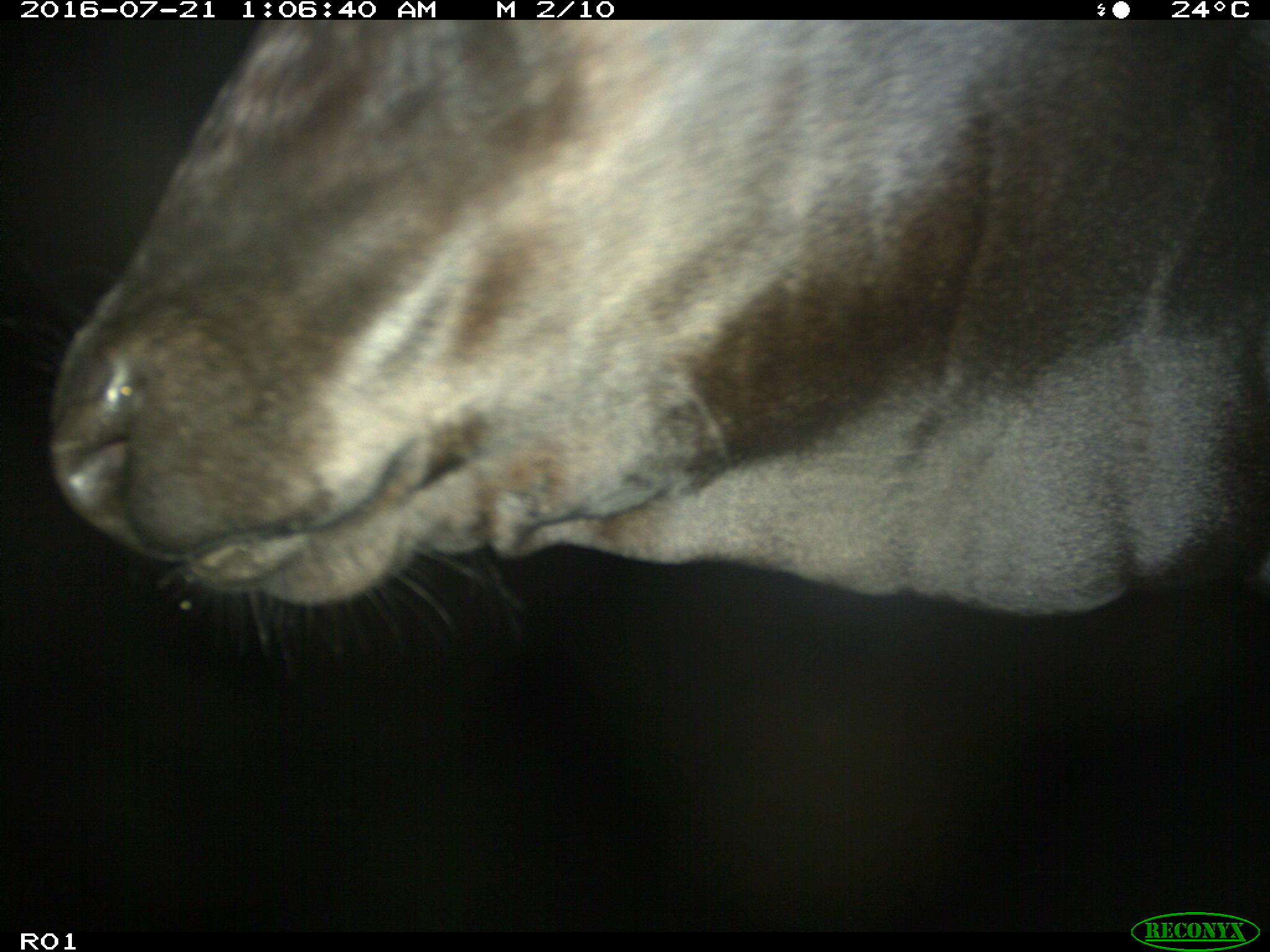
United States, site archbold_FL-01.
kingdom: Animalia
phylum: Chordata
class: Mammalia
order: Artiodactyla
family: Bovidae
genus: Bos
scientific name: Bos taurus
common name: domestic cow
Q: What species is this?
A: Bos taurus (domestic cow).